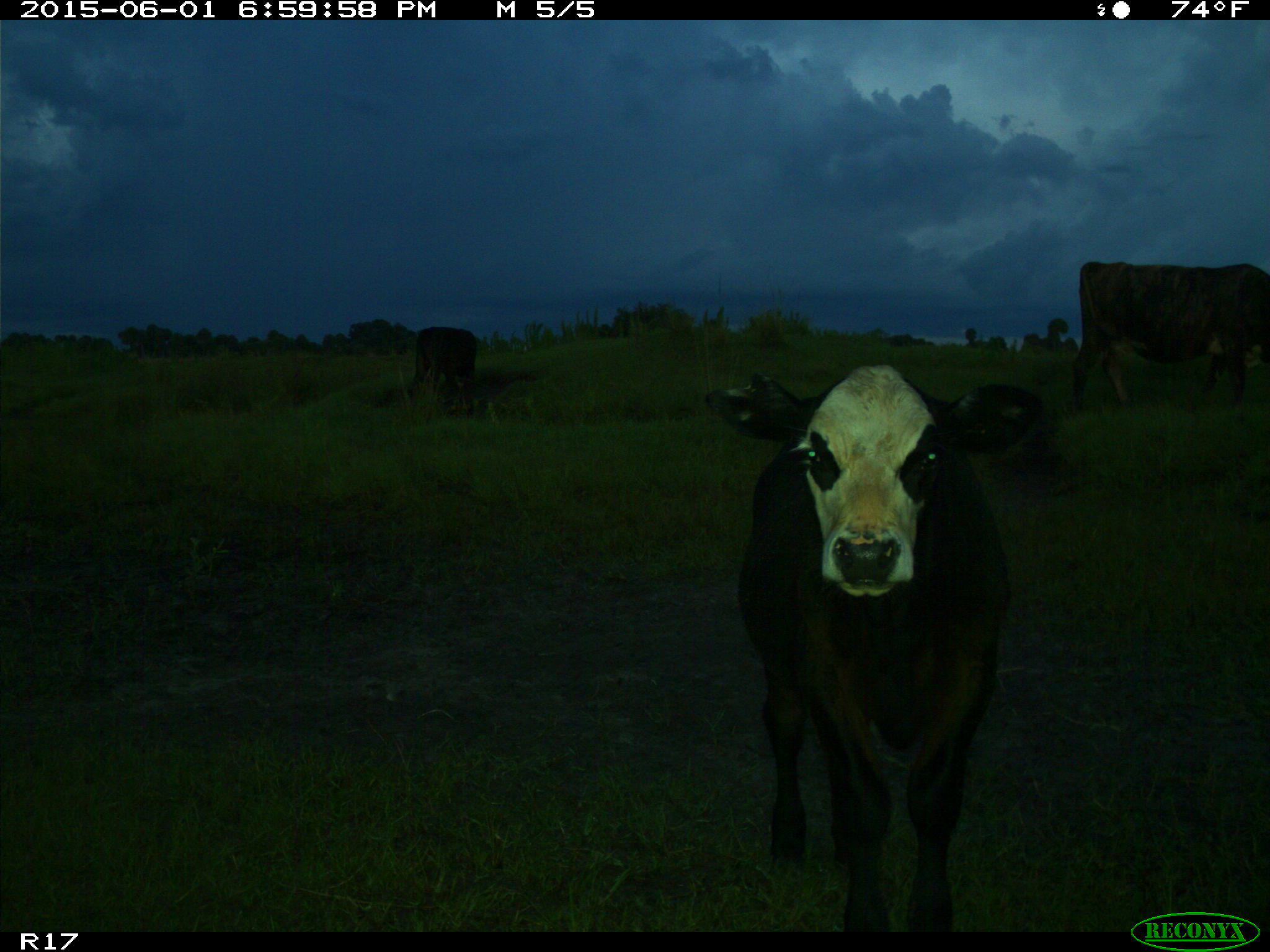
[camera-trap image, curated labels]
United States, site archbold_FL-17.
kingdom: Animalia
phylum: Chordata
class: Mammalia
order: Artiodactyla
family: Bovidae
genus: Bos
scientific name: Bos taurus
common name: domestic cow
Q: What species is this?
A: Bos taurus (domestic cow).